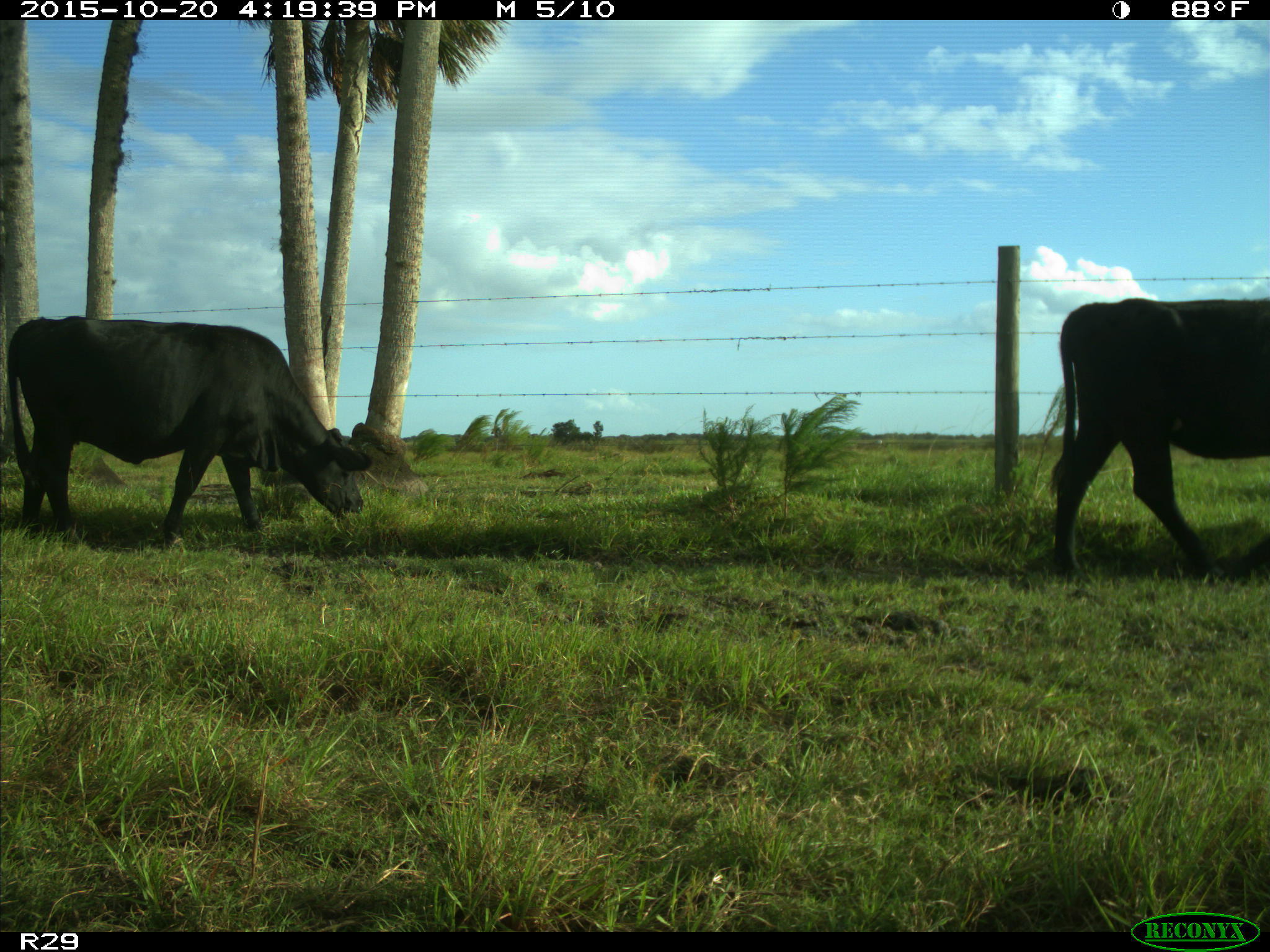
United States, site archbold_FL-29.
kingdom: Animalia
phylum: Chordata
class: Mammalia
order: Artiodactyla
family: Bovidae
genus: Bos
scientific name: Bos taurus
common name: domestic cow